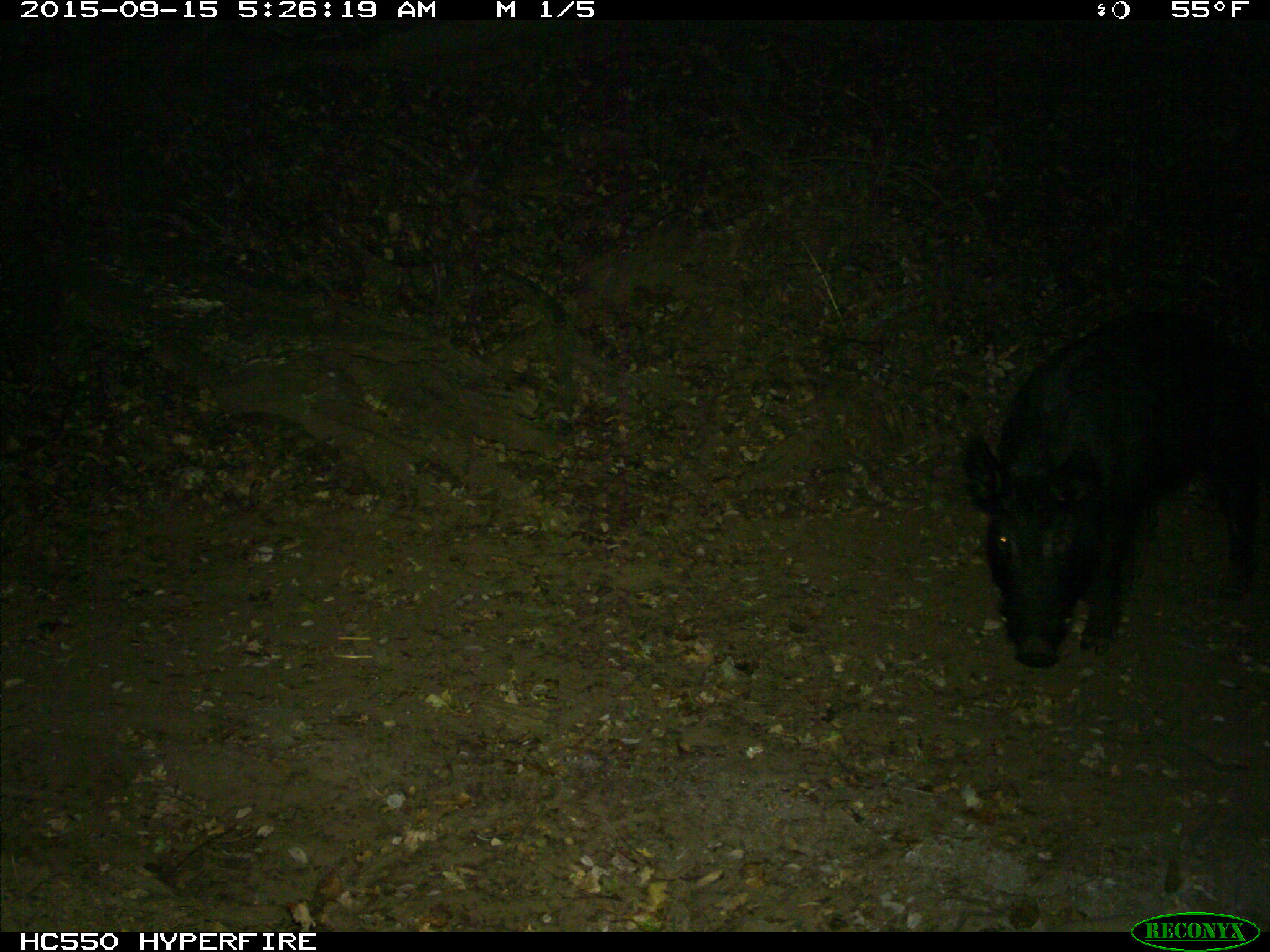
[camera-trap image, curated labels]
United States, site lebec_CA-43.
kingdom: Animalia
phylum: Chordata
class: Mammalia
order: Artiodactyla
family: Suidae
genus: Sus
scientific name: Sus scrofa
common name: wild boar